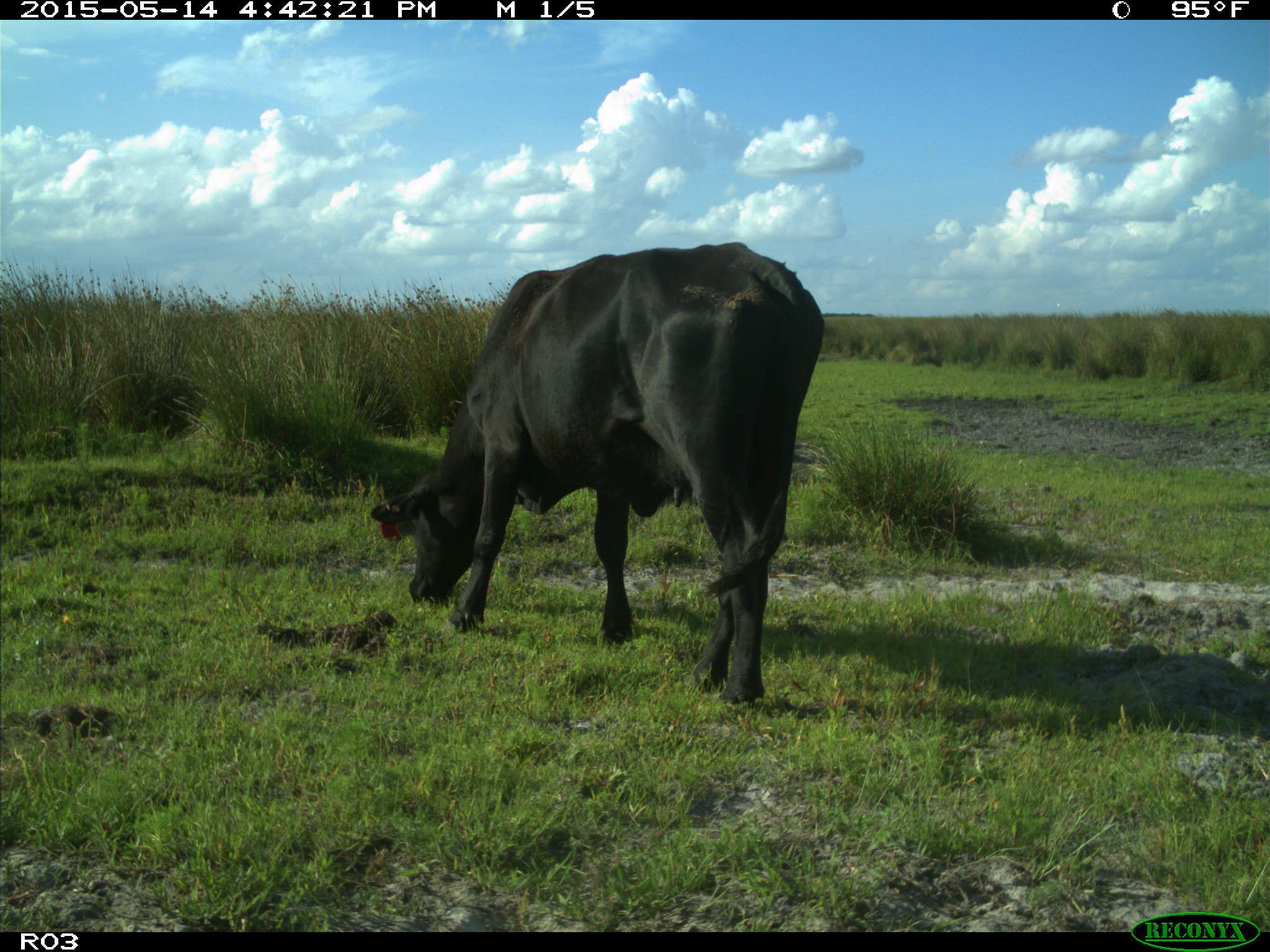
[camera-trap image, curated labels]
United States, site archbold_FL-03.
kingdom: Animalia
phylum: Chordata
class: Mammalia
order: Artiodactyla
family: Bovidae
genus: Bos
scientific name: Bos taurus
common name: domestic cow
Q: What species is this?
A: Bos taurus (domestic cow).